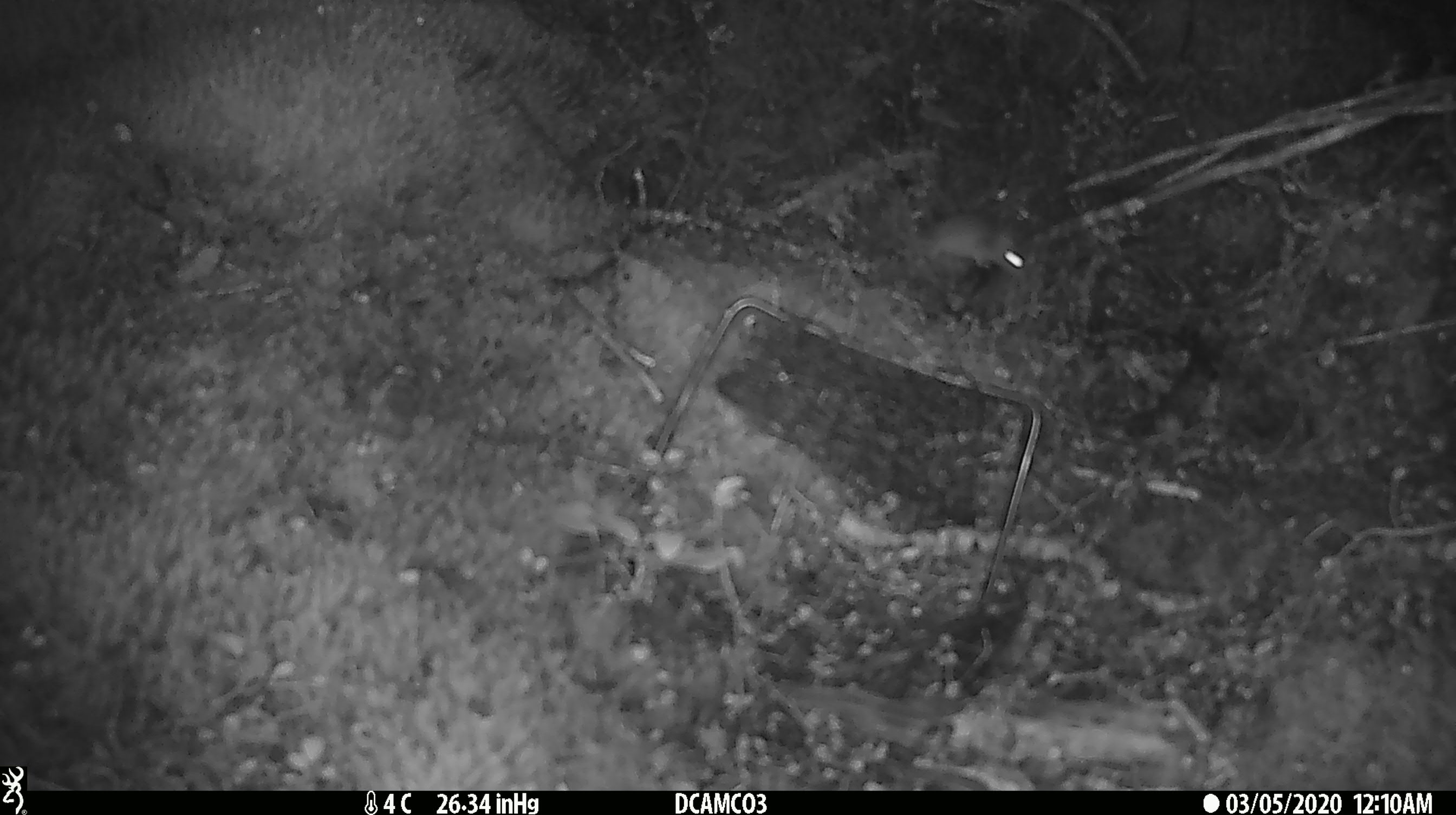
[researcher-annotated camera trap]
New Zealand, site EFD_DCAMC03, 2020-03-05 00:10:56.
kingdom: Animalia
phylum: Chordata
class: Mammalia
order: Rodentia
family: Muridae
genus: Mus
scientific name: Mus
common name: mouse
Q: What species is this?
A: Mouse (Mus).